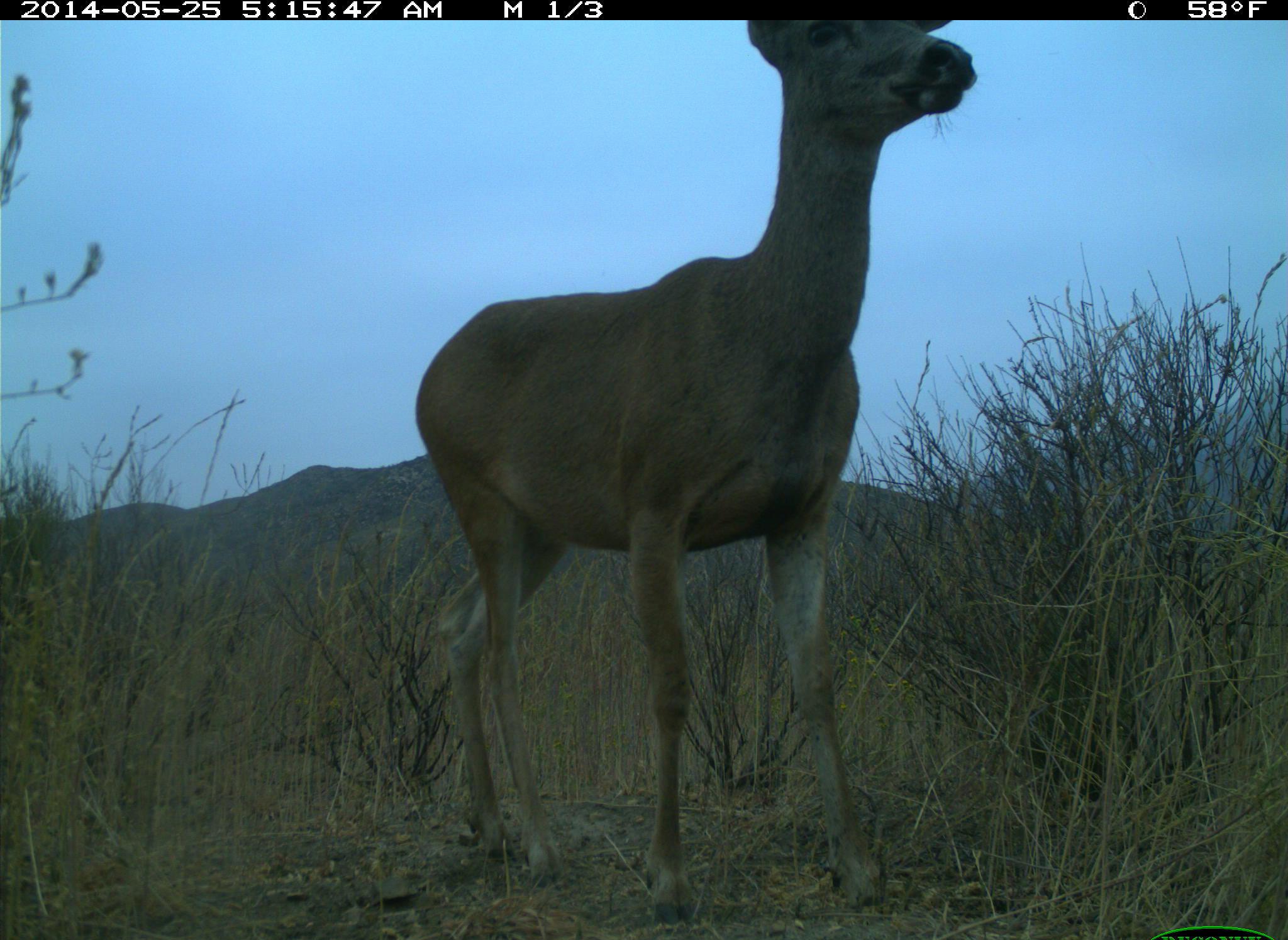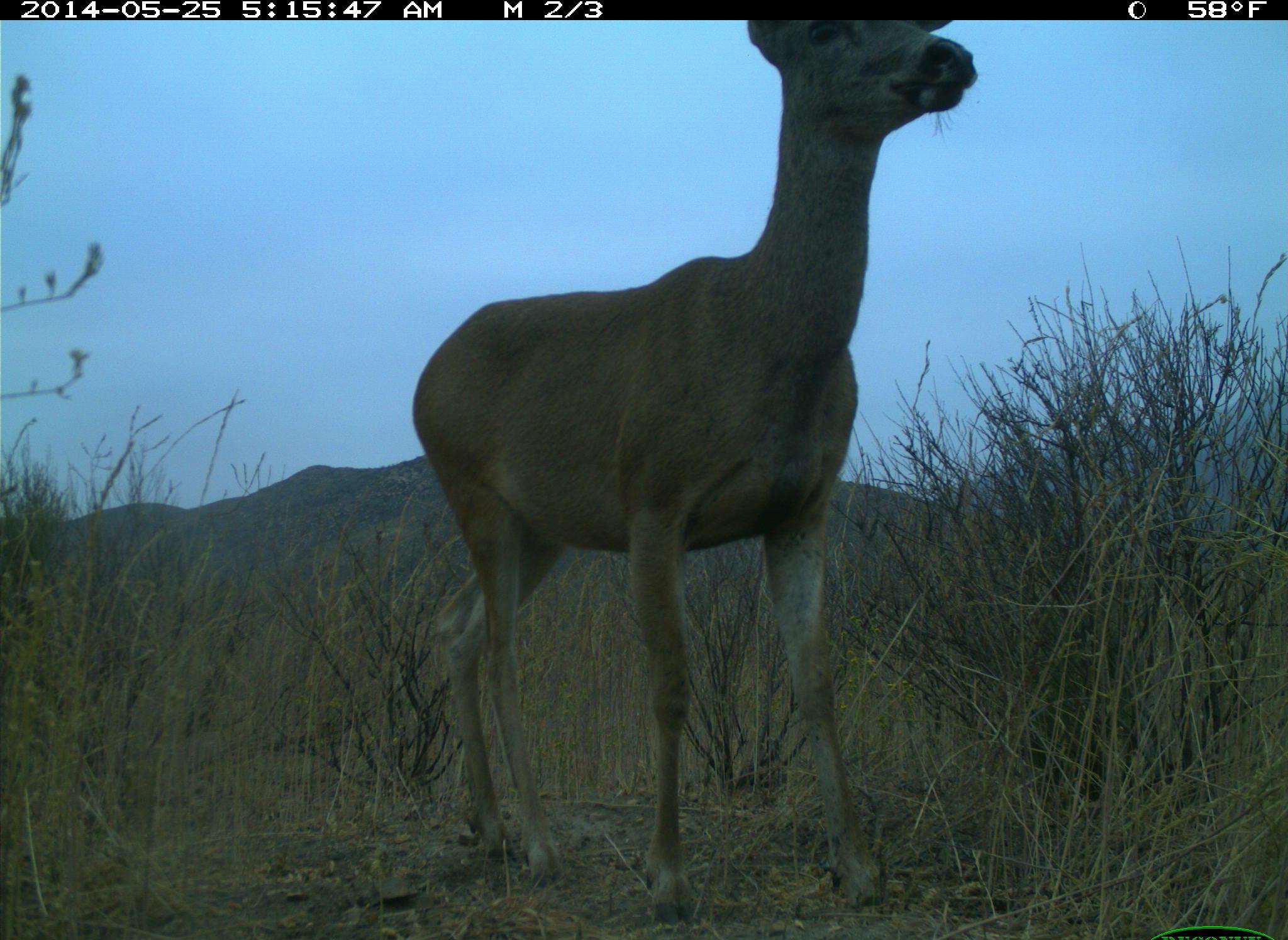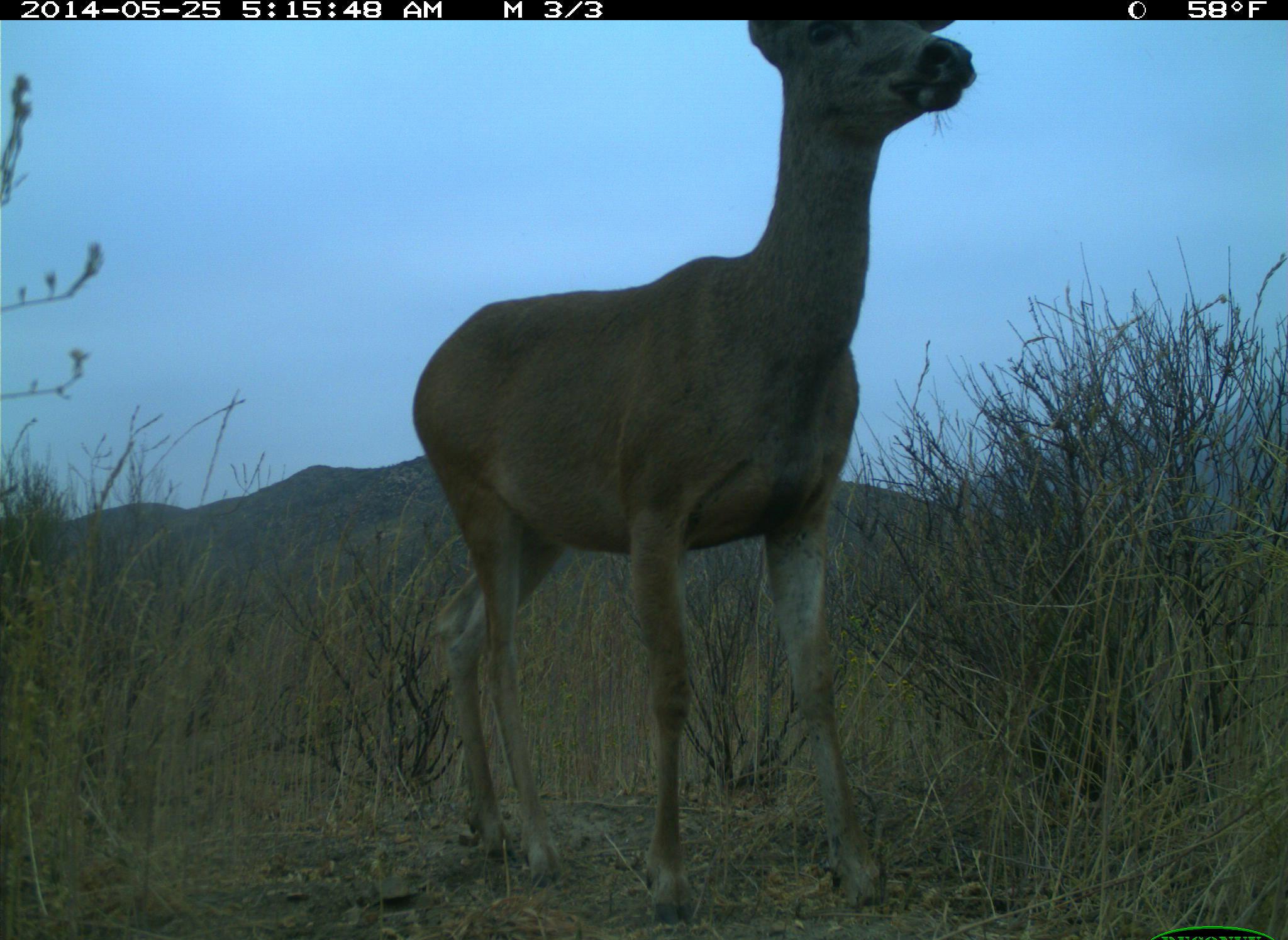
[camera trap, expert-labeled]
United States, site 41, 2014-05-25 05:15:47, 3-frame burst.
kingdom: Animalia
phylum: Chordata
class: Mammalia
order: Artiodactyla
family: Cervidae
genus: Odocoileus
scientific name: Odocoileus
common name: deer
Deer (Odocoileus).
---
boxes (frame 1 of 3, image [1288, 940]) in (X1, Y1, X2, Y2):
deer: (414, 21, 979, 928)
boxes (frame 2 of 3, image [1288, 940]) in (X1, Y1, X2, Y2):
deer: (411, 22, 979, 929)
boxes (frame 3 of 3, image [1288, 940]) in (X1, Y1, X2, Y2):
deer: (409, 19, 979, 930)